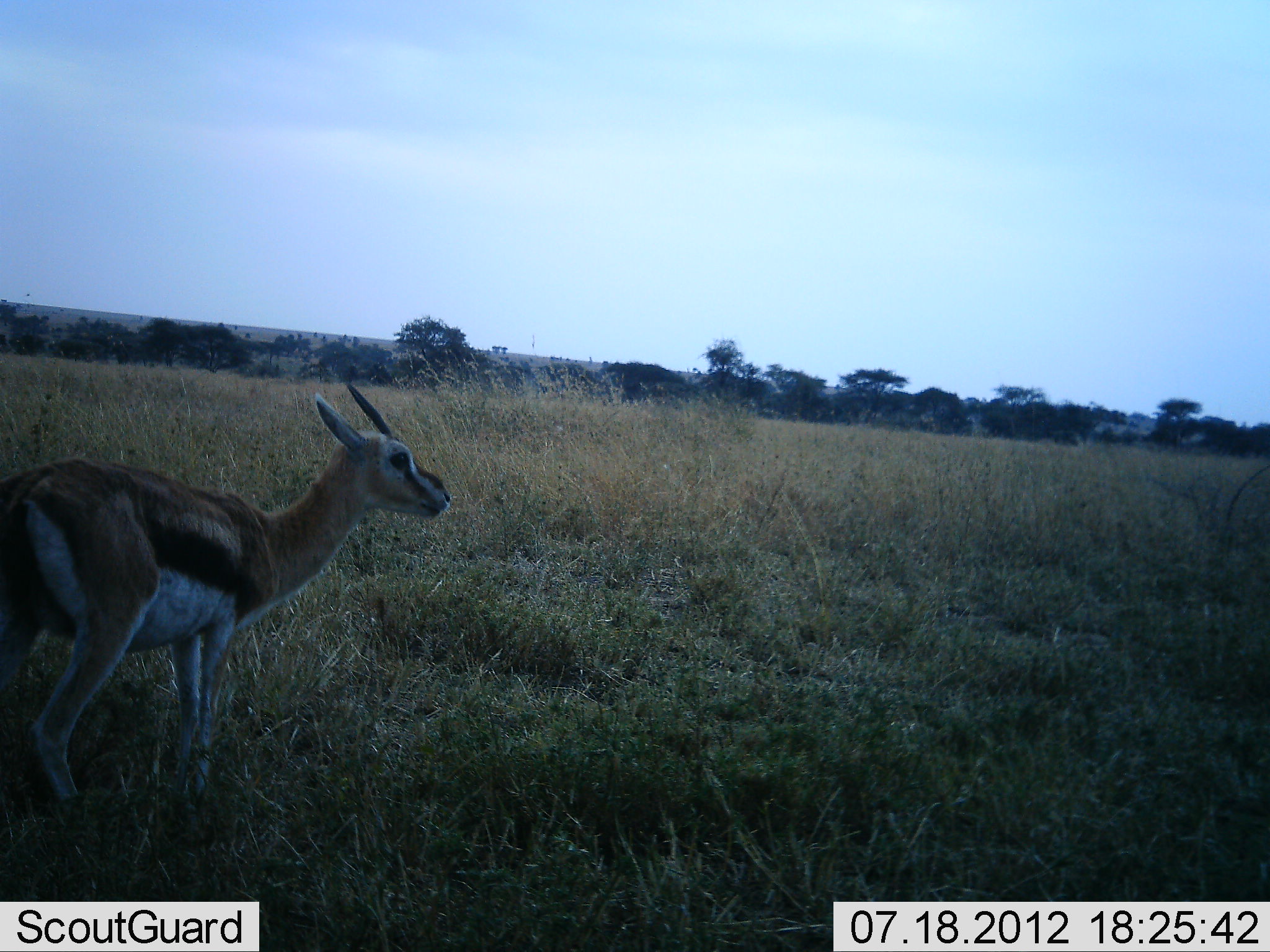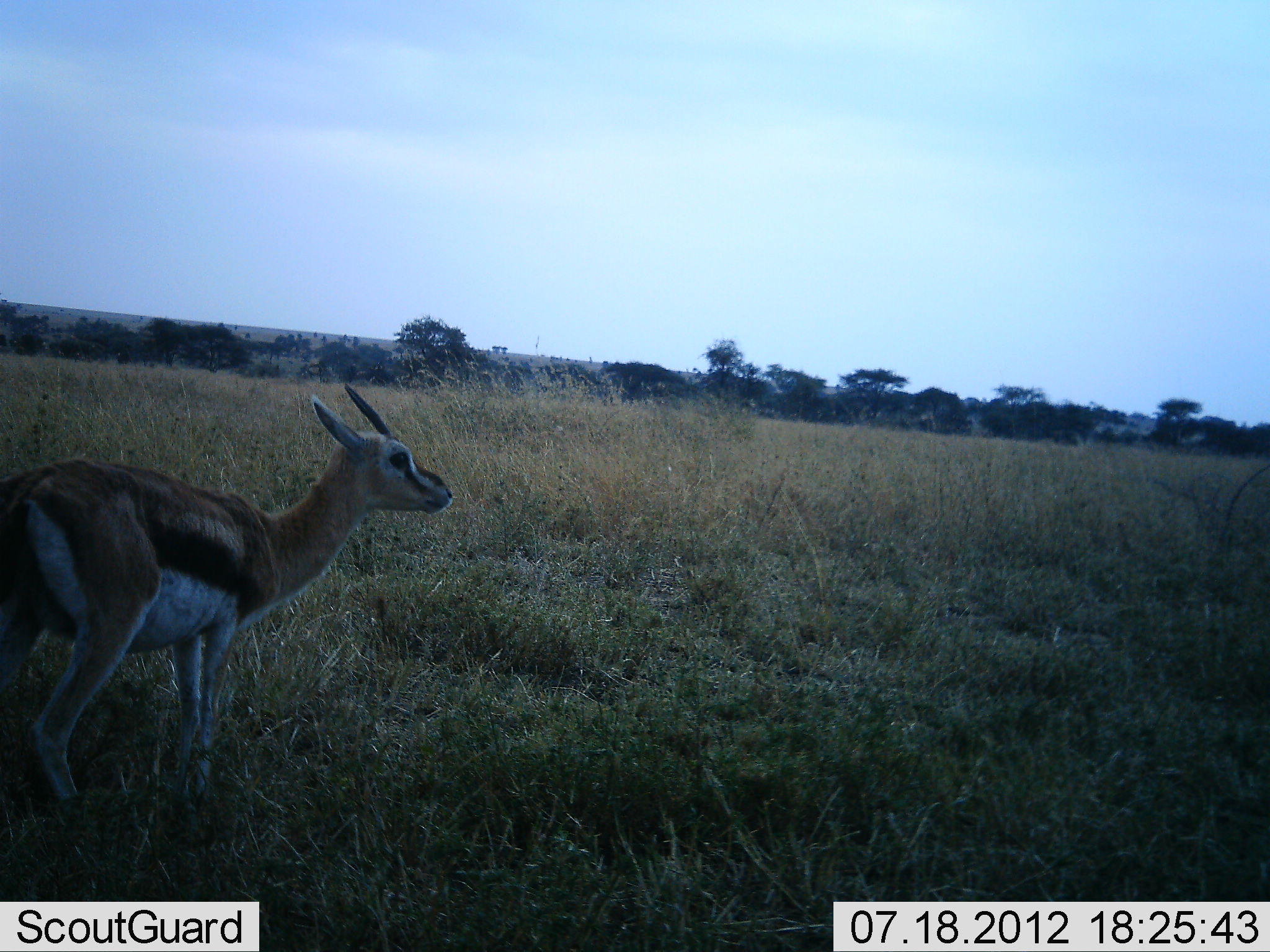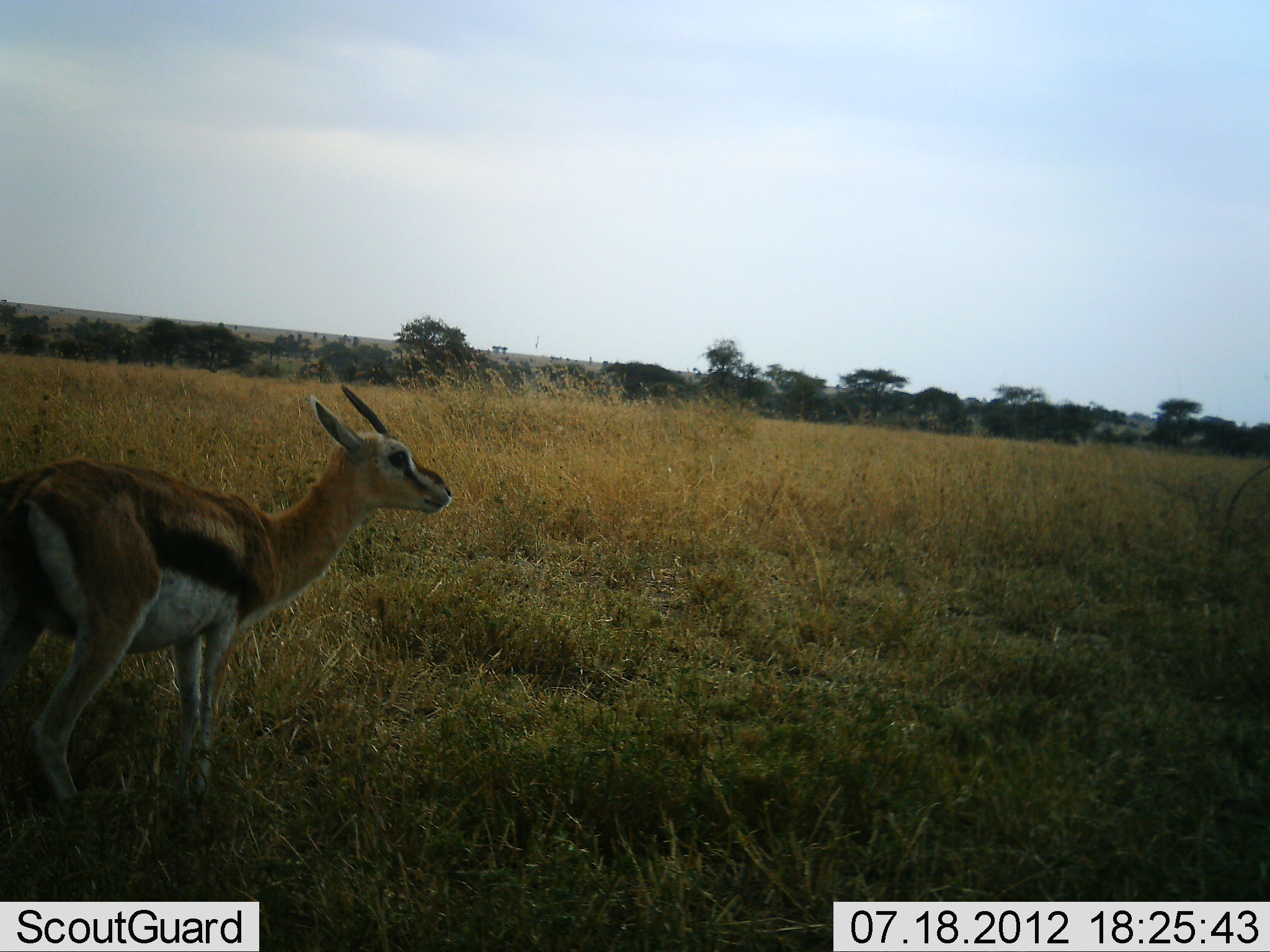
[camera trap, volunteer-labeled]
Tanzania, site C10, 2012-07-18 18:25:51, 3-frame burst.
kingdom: Animalia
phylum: Chordata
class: Mammalia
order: Artiodactyla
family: Bovidae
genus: Eudorcas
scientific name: Eudorcas thomsonii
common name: thomson's gazelle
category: gazellethomsons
Gazellethomsons (thomson's gazelle) (Eudorcas thomsonii), count 1. Behavior (volunteer vote fractions): standing 90%, resting 0%, moving 0%, interacting 0%. Young present (vote fraction): 0%. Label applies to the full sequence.